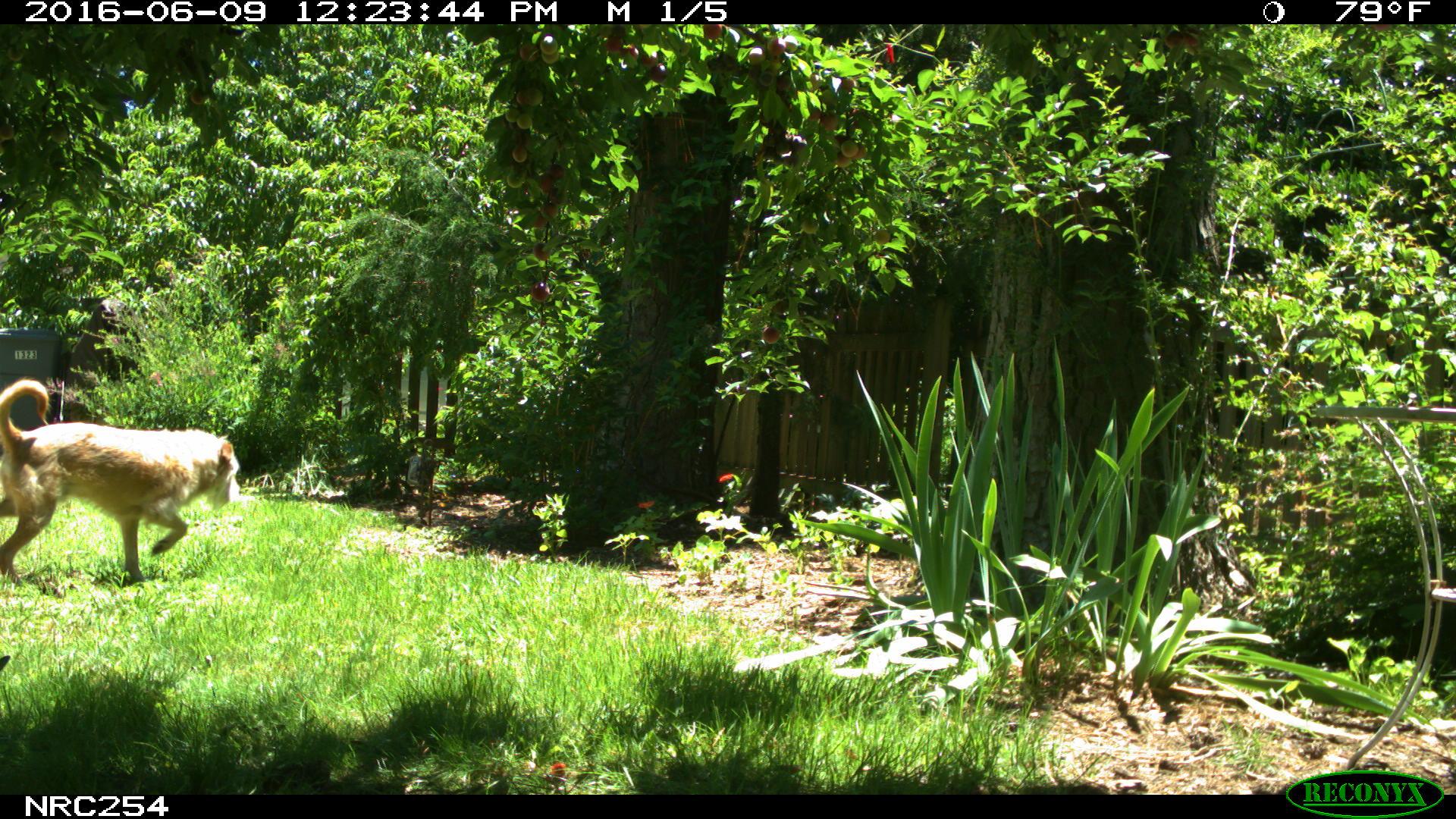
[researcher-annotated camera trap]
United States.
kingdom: Animalia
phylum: Chordata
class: Mammalia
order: Carnivora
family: Canidae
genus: Canis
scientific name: Canis familiaris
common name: domestic dog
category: Dog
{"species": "Dog (domestic dog) (Canis familiaris)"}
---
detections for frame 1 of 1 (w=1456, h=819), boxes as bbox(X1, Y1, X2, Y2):
Dog: bbox(0, 375, 246, 591)